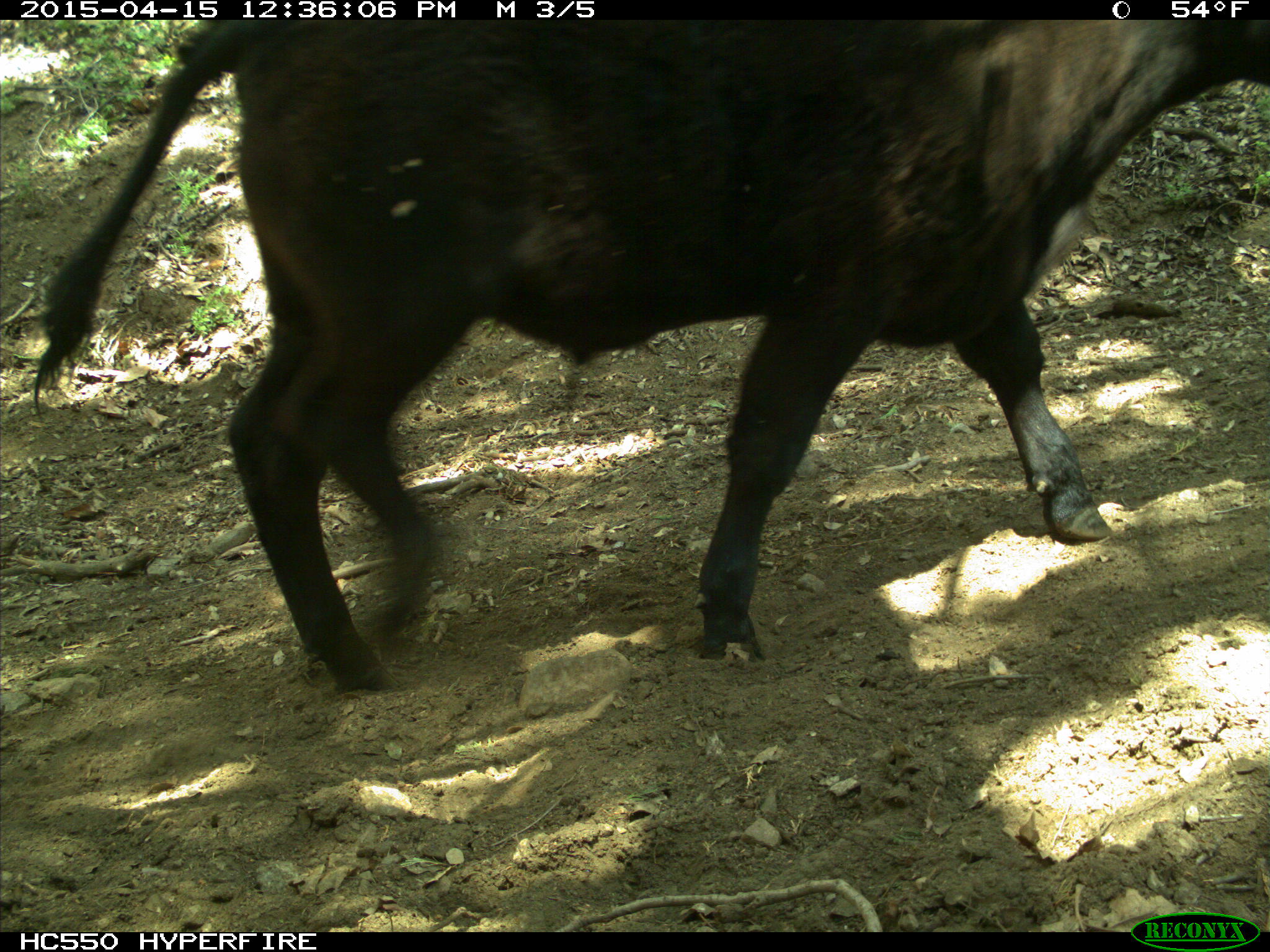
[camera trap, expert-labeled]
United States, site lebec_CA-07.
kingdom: Animalia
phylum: Chordata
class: Mammalia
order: Artiodactyla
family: Bovidae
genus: Bos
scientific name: Bos taurus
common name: domestic cow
Bos taurus (domestic cow).